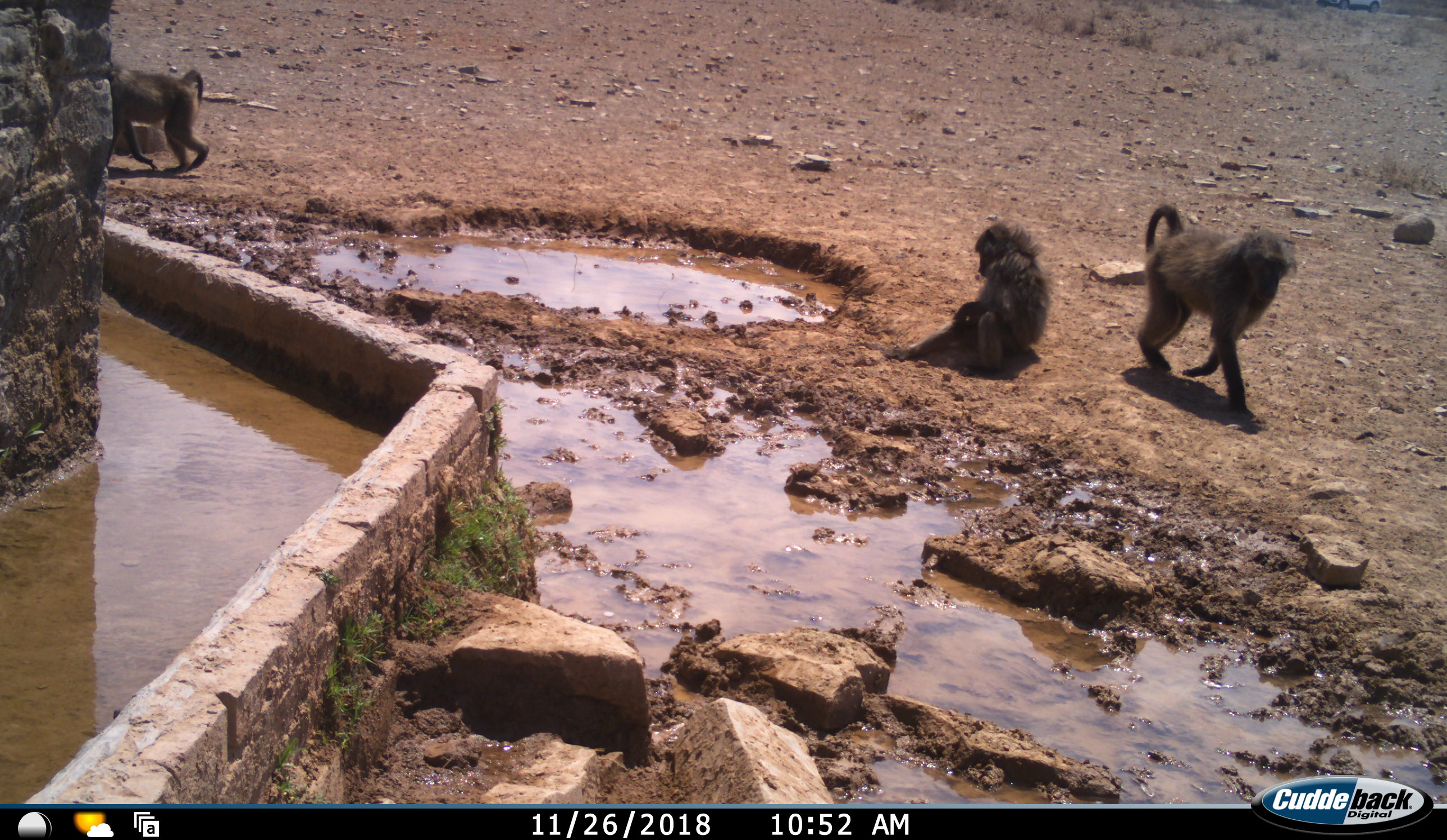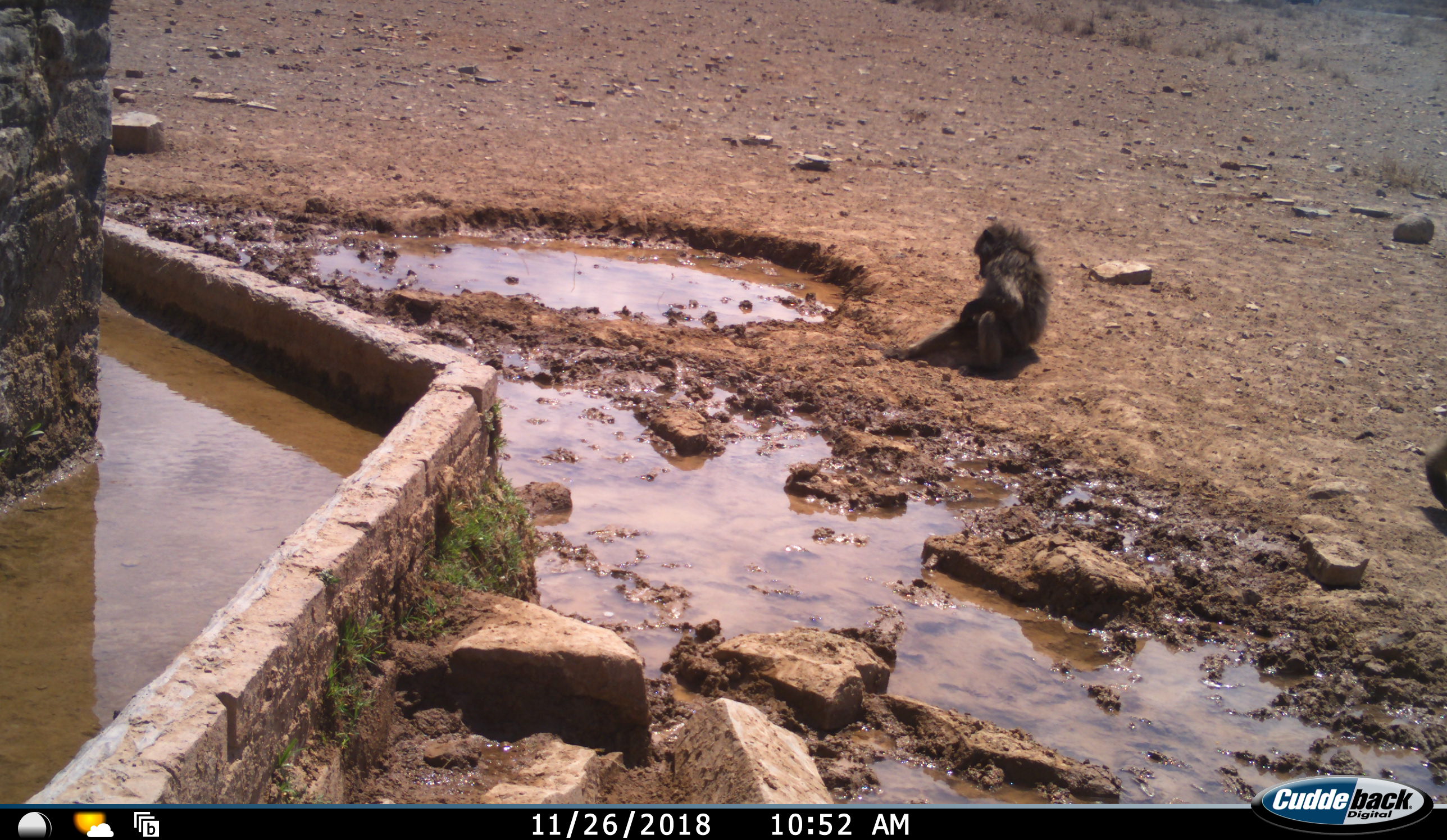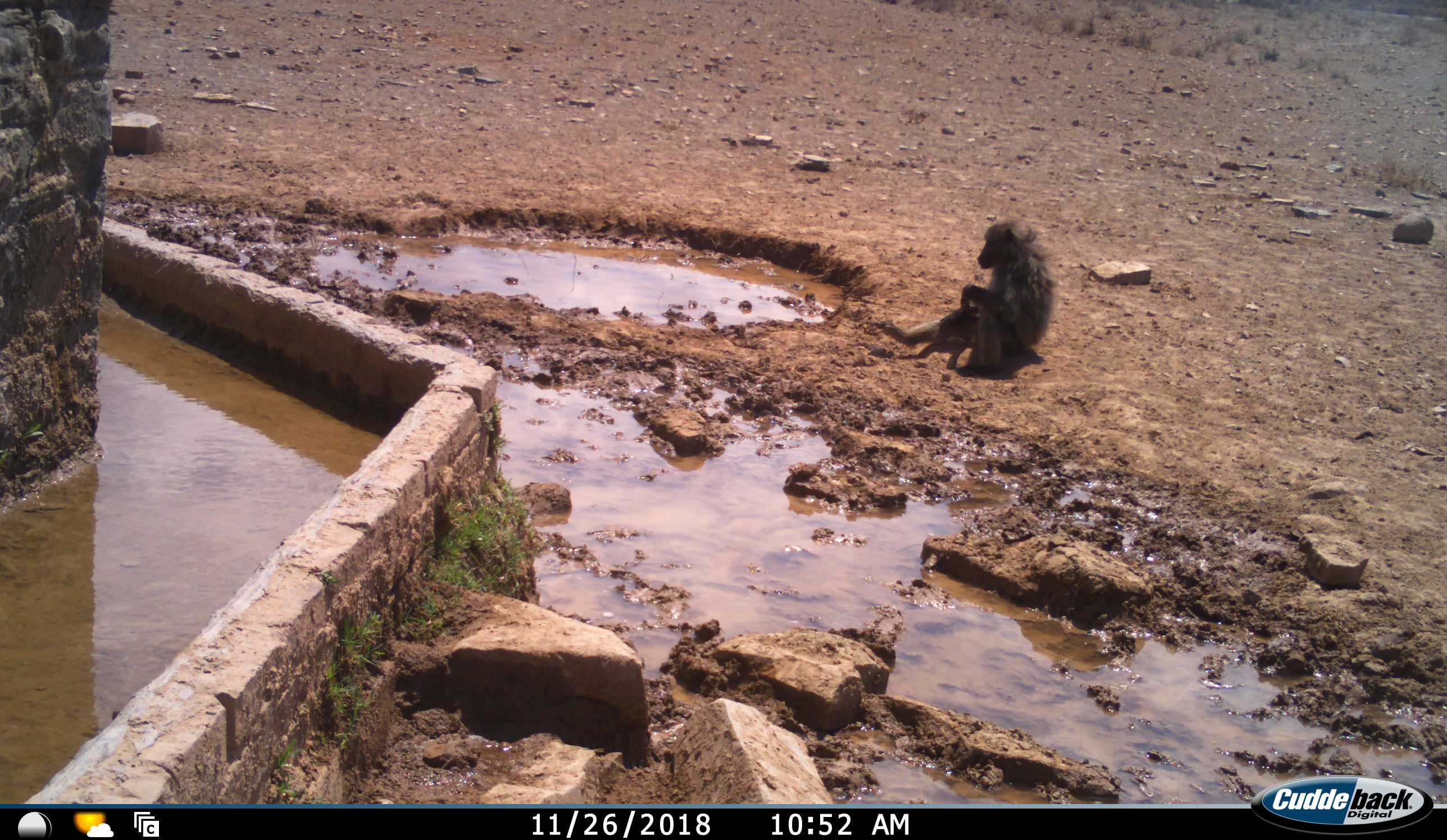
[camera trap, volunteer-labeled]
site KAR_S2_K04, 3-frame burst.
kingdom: Animalia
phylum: Chordata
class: Mammalia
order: Primates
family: Cercopithecidae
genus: Papio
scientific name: Papio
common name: baboon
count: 3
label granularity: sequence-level